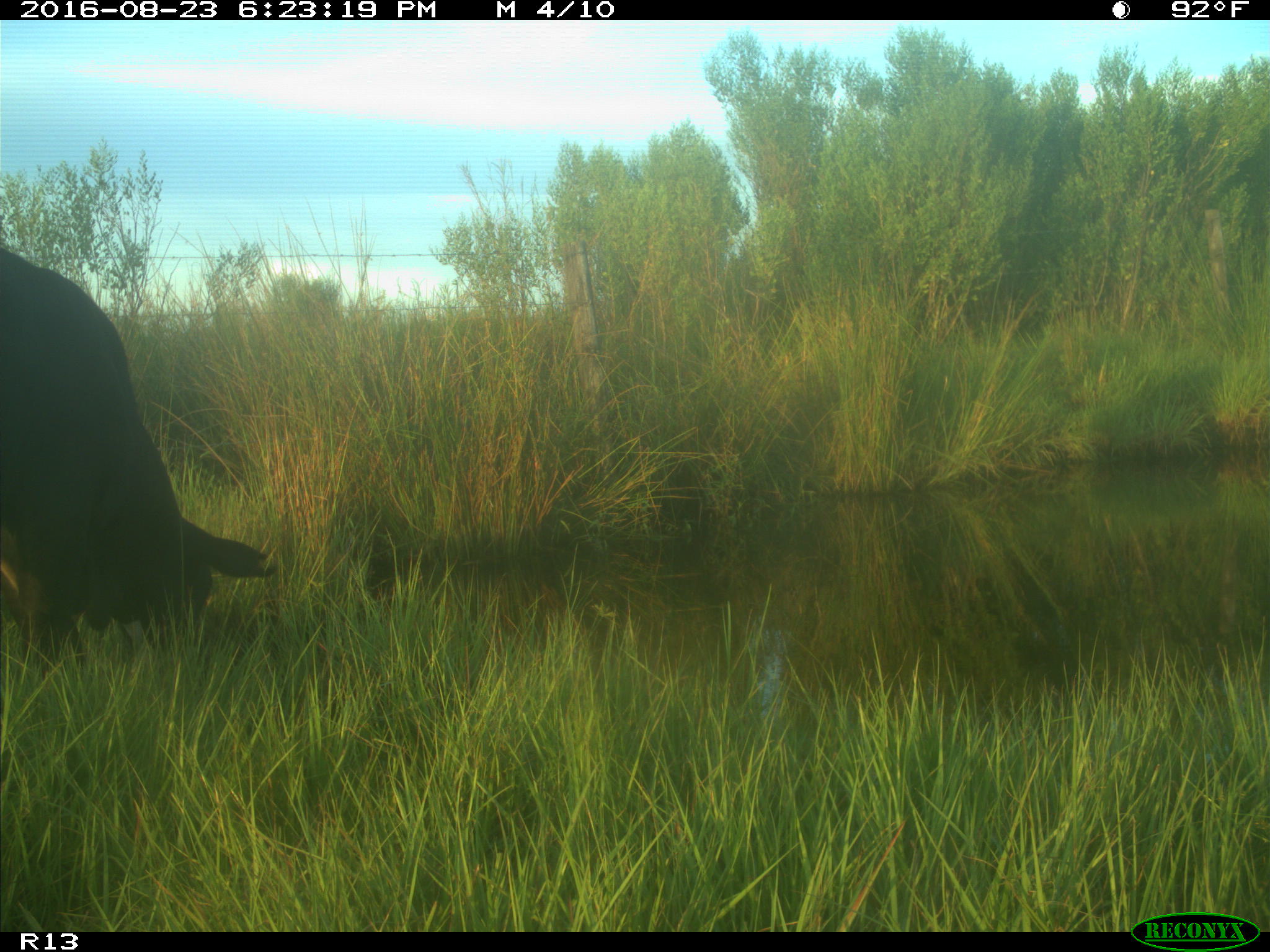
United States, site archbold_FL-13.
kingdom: Animalia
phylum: Chordata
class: Mammalia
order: Artiodactyla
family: Bovidae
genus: Bos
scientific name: Bos taurus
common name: domestic cow